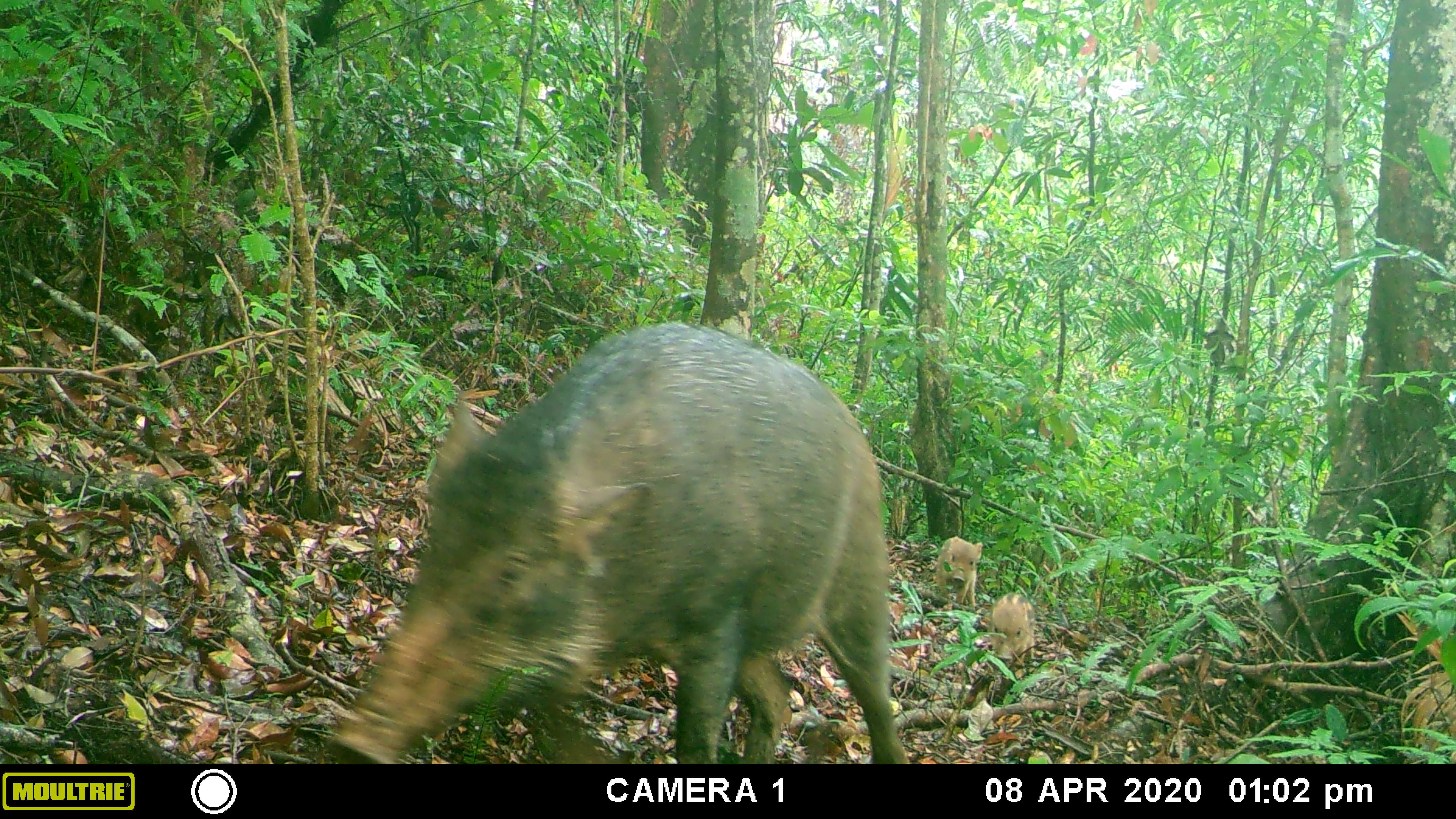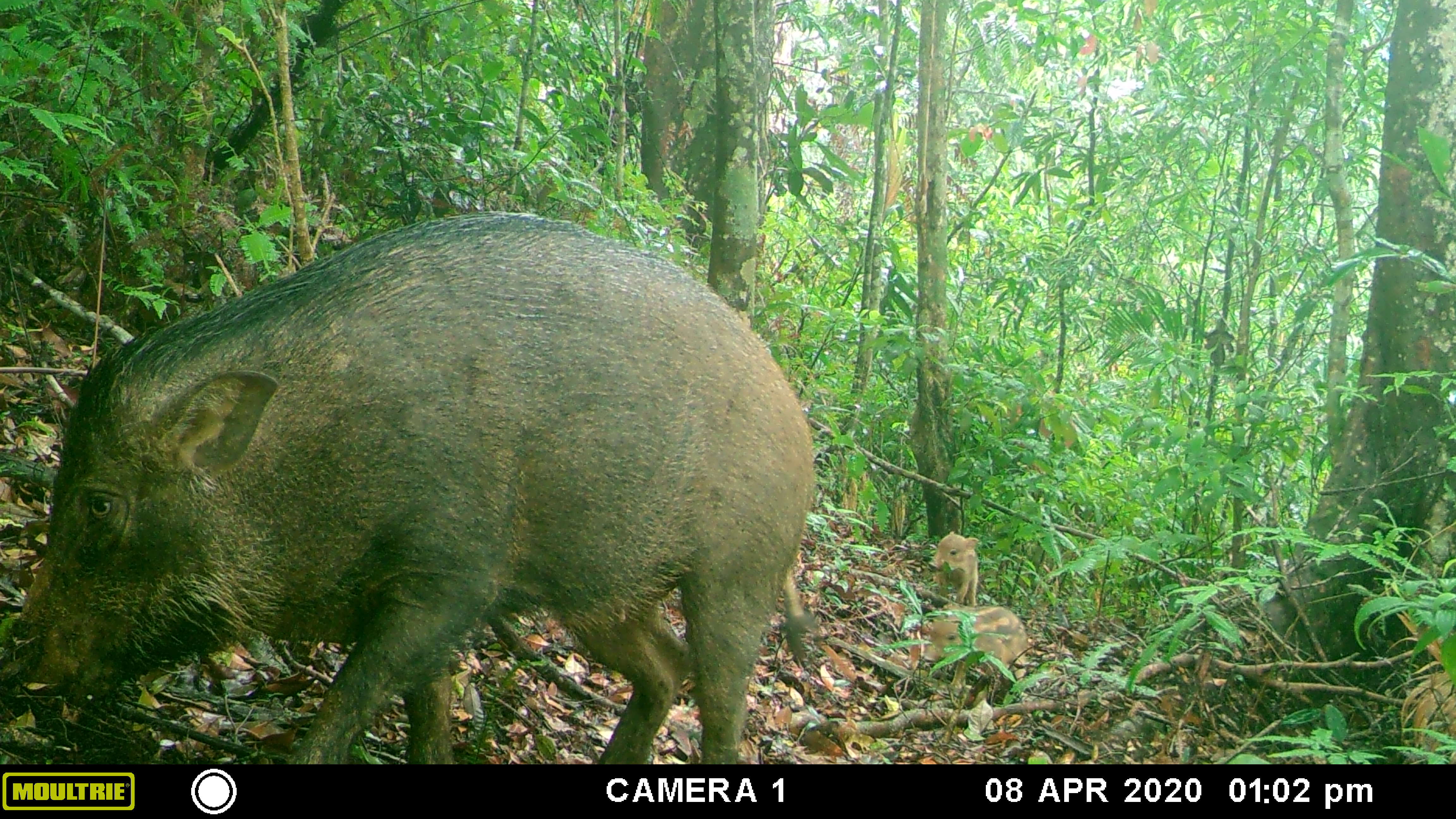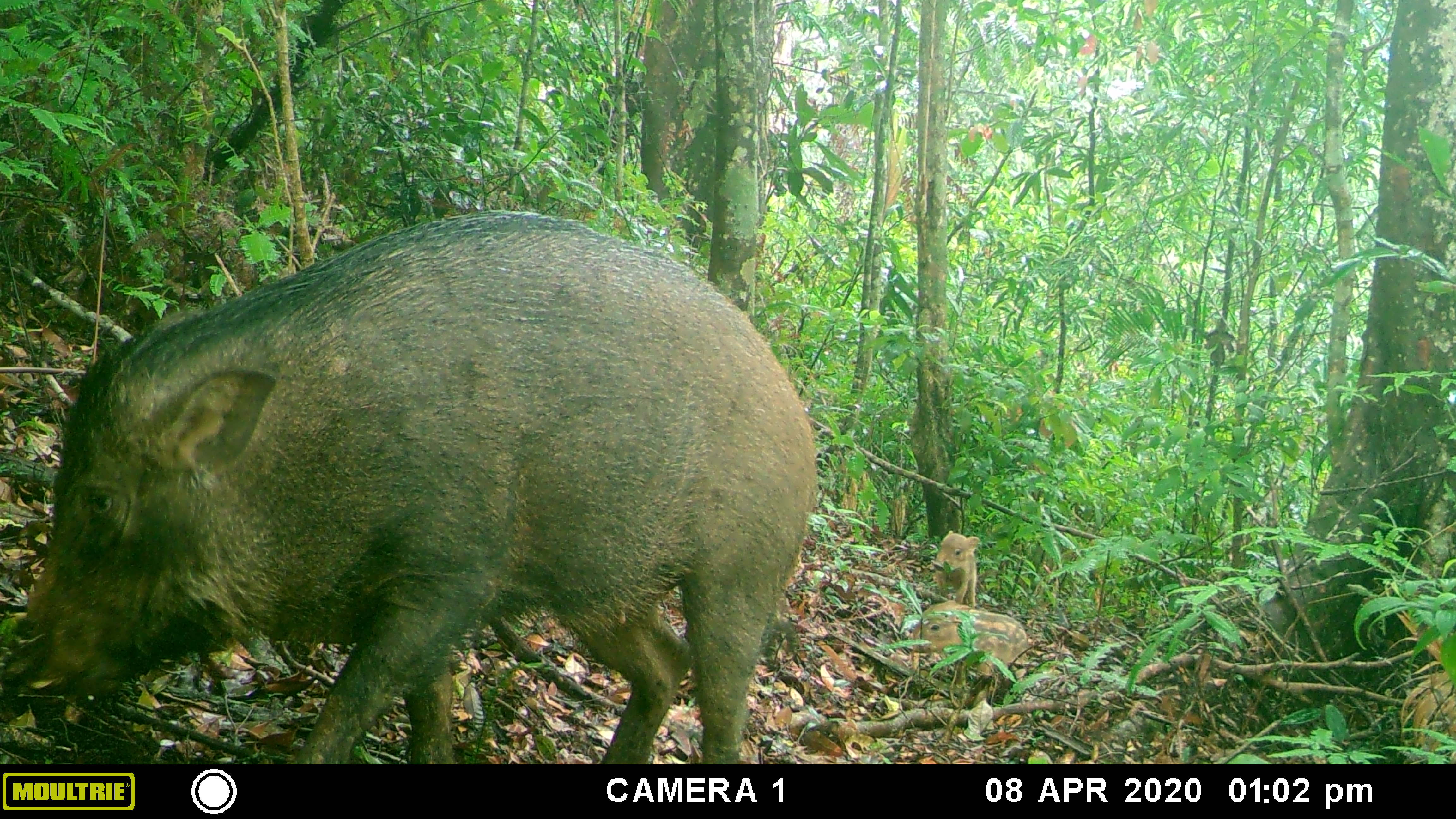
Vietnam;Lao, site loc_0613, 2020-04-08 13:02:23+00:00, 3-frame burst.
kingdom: Animalia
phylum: Chordata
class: Mammalia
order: Artiodactyla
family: Suidae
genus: Sus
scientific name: Sus scrofa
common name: eurasian wild pig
Eurasian wild pig (Sus scrofa). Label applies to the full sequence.